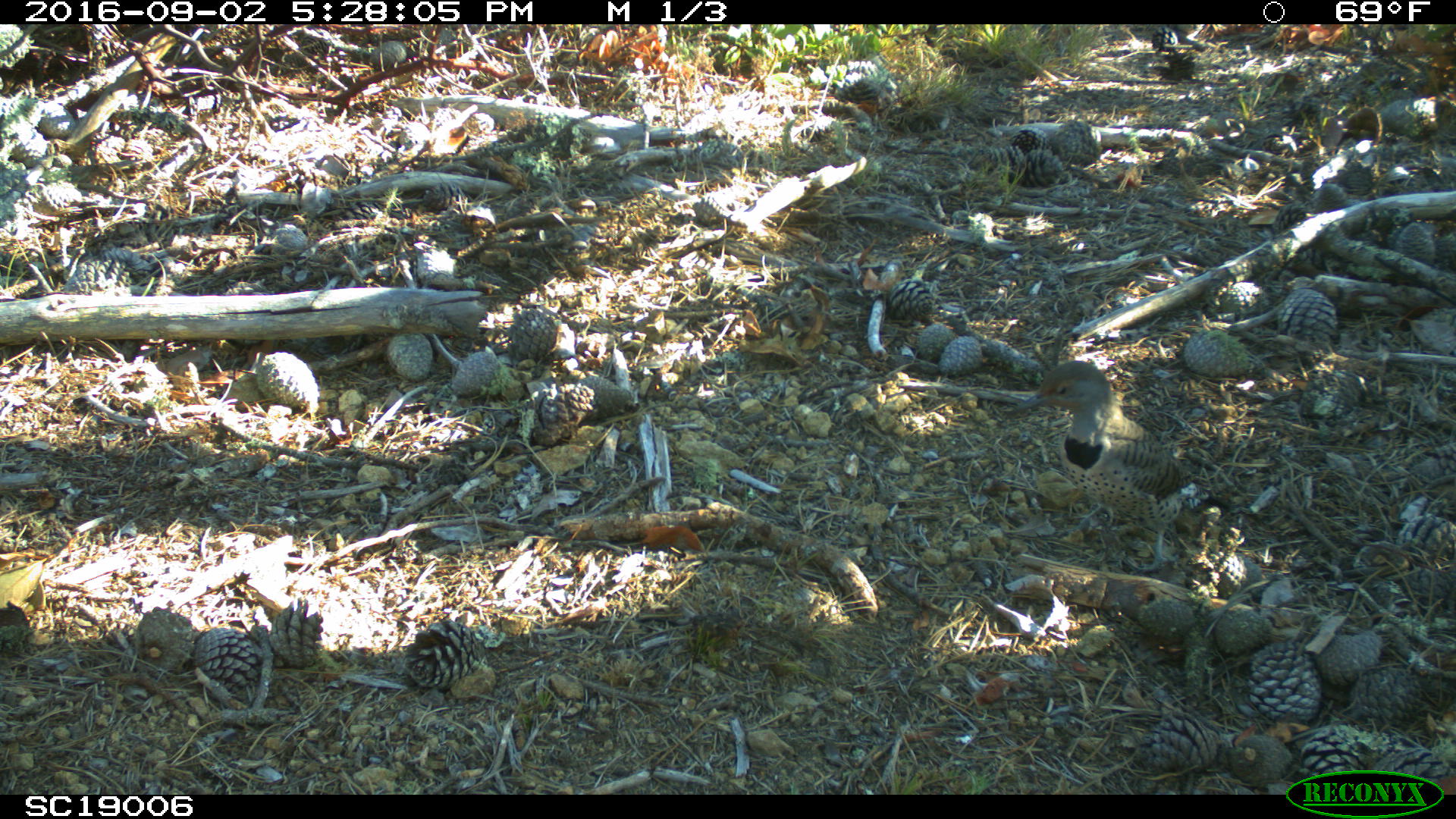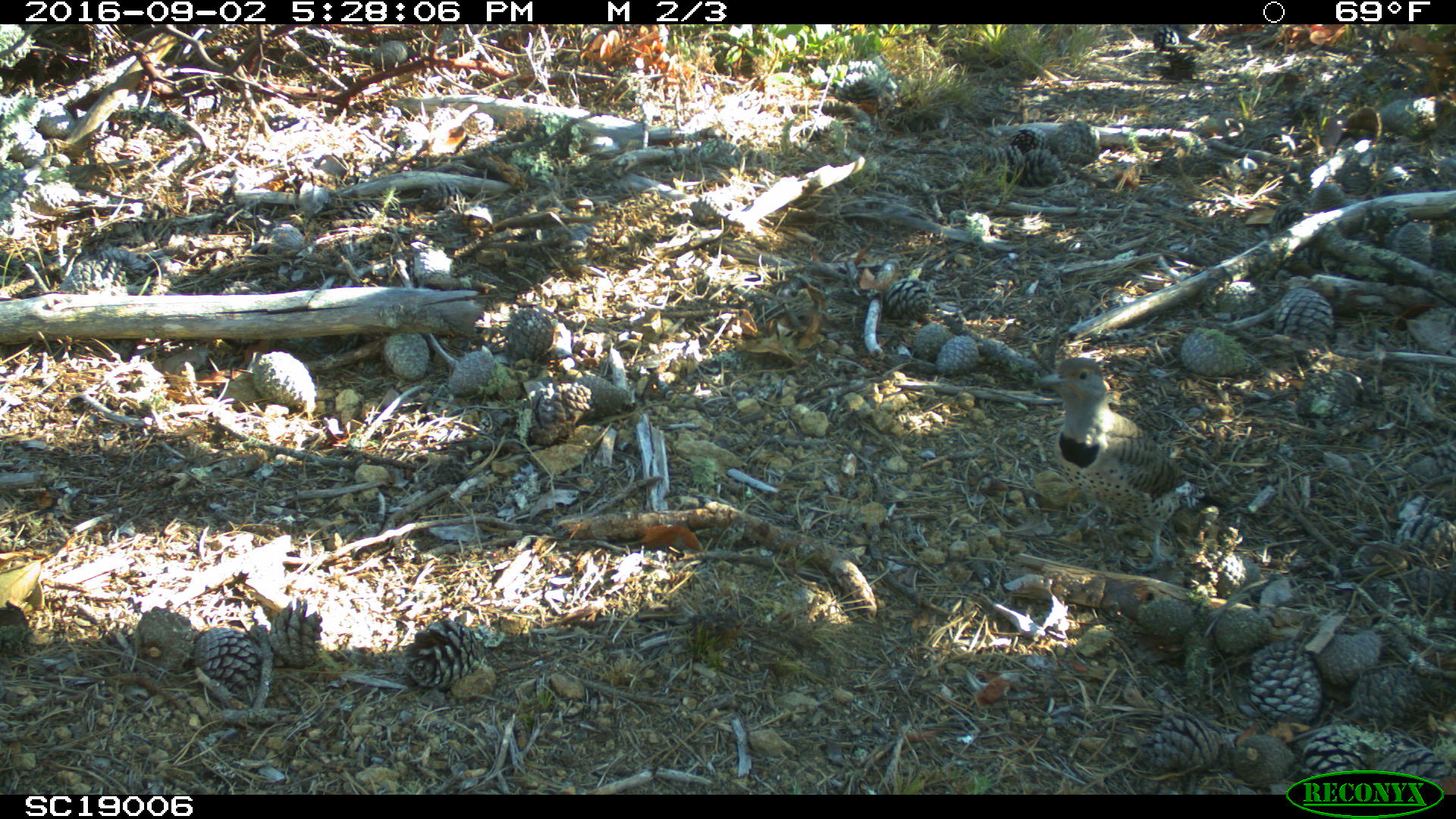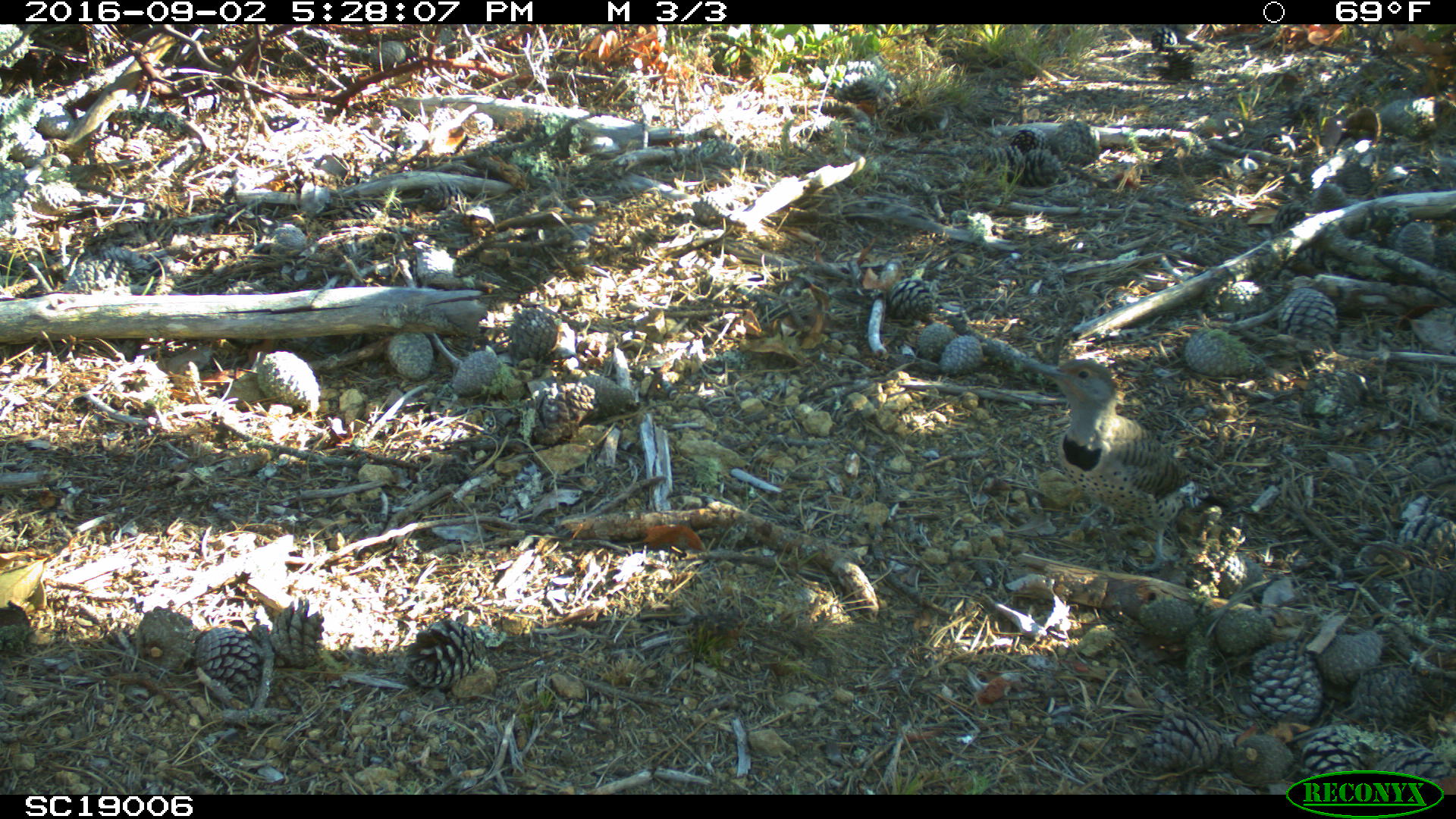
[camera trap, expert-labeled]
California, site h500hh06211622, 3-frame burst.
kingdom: Animalia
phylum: Chordata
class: Aves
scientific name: Aves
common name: bird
Bird (Aves).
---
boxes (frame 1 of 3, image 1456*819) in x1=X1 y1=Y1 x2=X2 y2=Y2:
bird: x1=1002 y1=359 x2=1230 y2=572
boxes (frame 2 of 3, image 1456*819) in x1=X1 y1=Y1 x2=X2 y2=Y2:
bird: x1=1031 y1=356 x2=1225 y2=573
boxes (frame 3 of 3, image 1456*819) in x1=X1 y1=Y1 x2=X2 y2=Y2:
bird: x1=1020 y1=359 x2=1247 y2=576